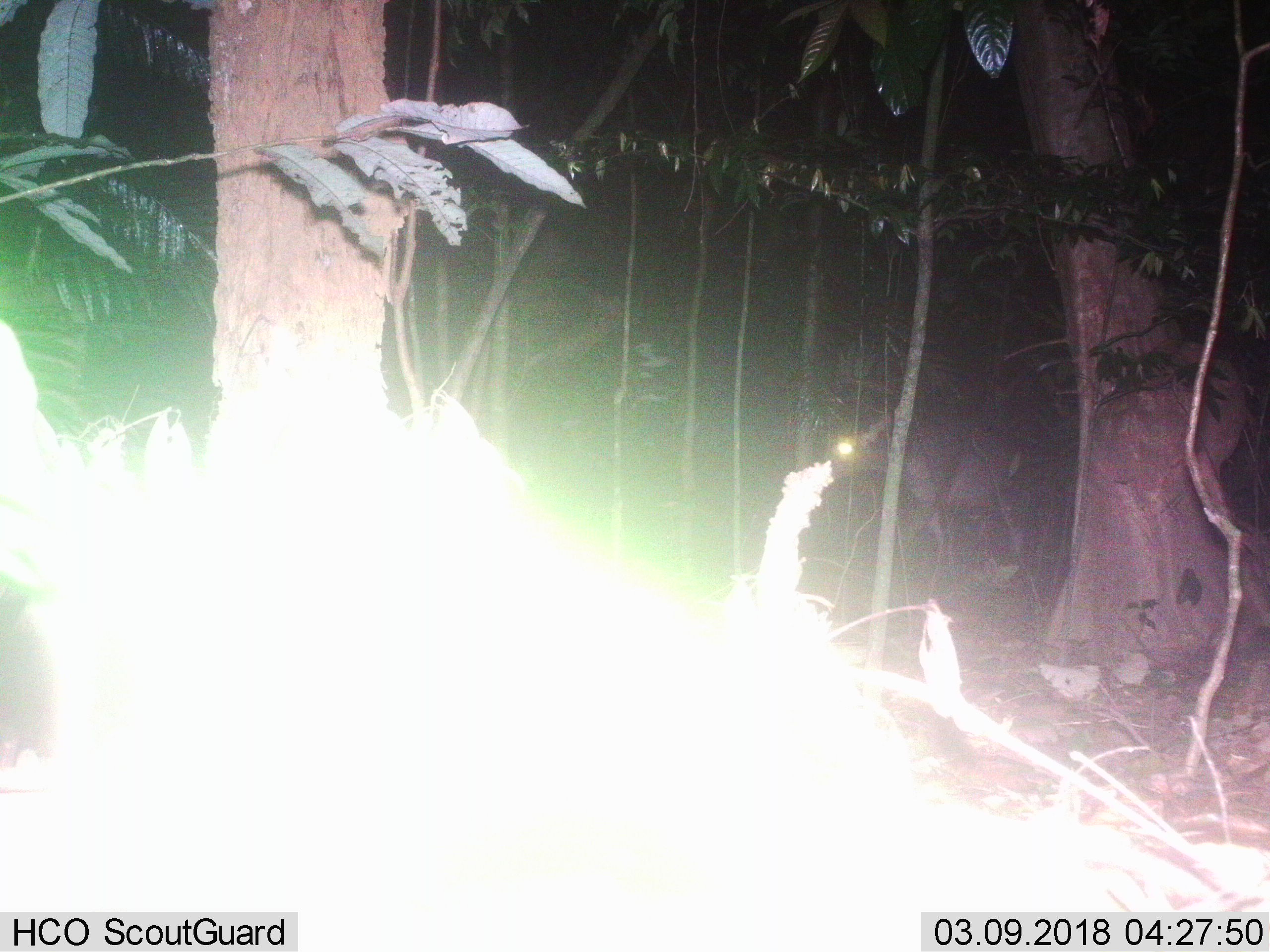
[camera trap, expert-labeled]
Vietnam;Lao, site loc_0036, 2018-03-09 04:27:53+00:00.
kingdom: Animalia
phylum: Chordata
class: Mammalia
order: Artiodactyla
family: Cervidae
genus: Rusa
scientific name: Rusa unicolor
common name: sambar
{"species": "sambar (Rusa unicolor)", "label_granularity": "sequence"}